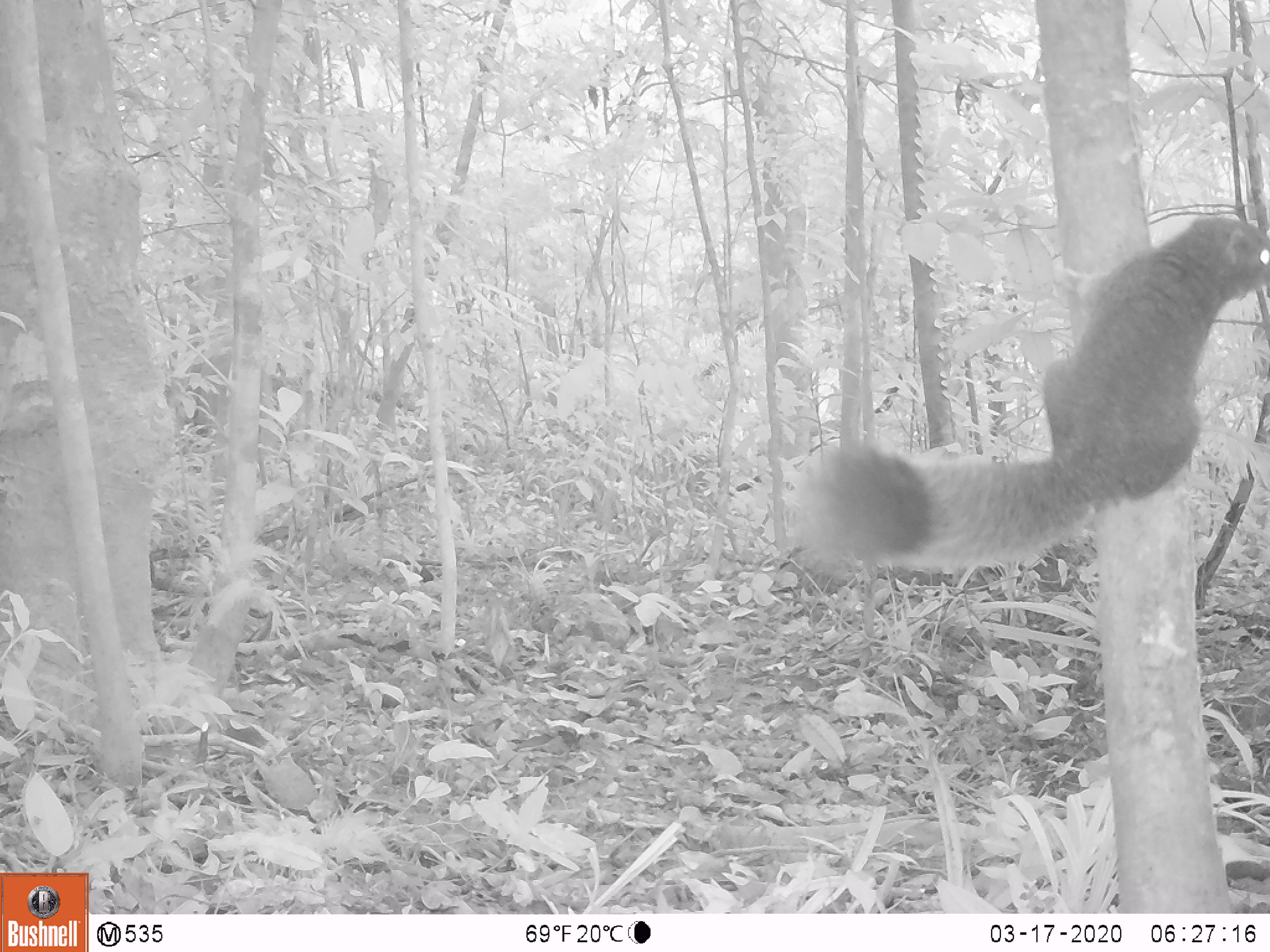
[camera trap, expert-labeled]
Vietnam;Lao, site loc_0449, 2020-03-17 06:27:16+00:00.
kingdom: Animalia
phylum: Chordata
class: Mammalia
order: Rodentia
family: Sciuridae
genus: Callosciurus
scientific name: Callosciurus erythraeus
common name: pallas's squirrel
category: pallass squirrel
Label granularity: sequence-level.